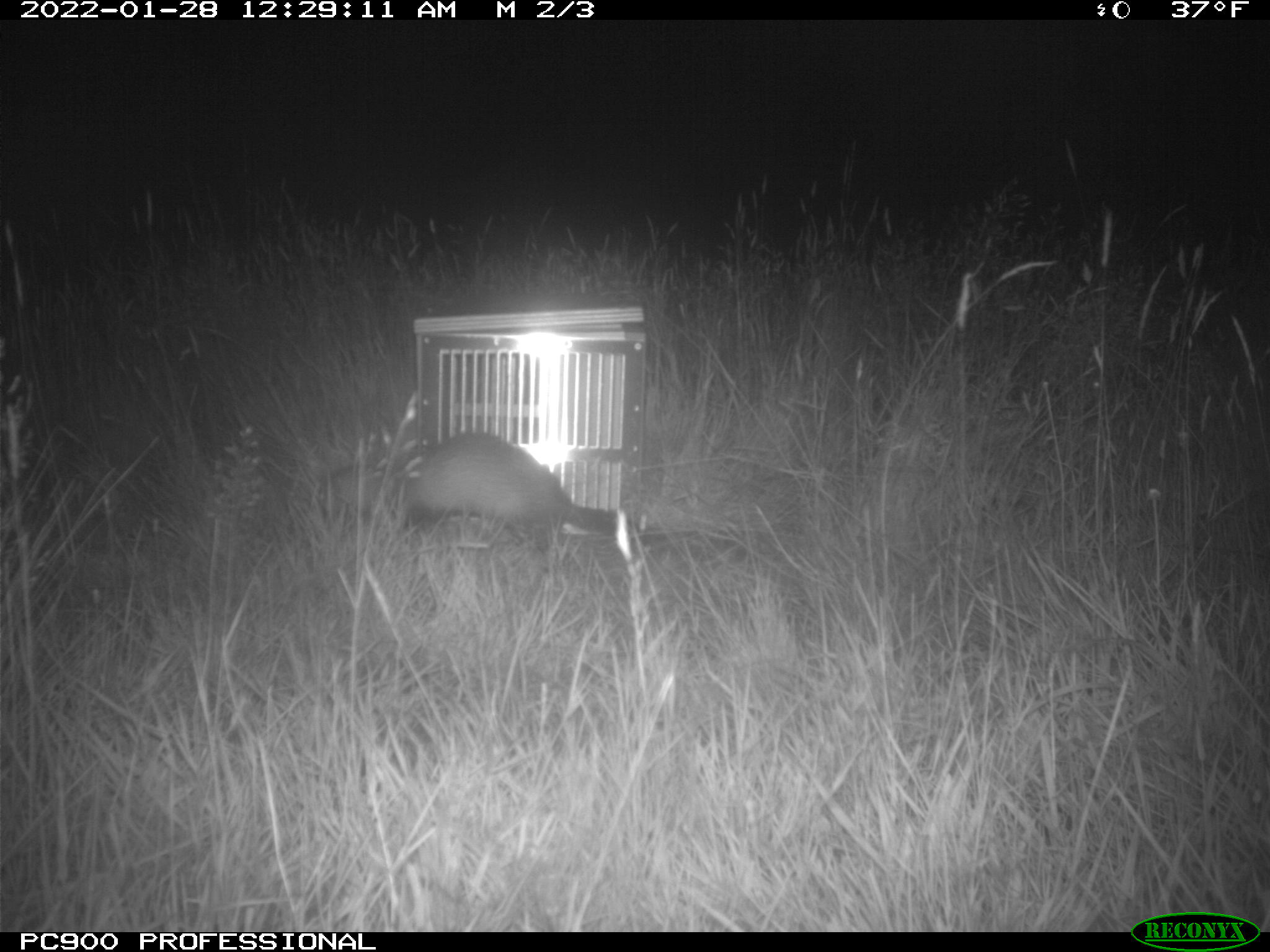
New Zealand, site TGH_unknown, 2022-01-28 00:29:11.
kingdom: Animalia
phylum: Chordata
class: Mammalia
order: Carnivora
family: Mustelidae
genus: Mustela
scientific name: Mustela furo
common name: ferret